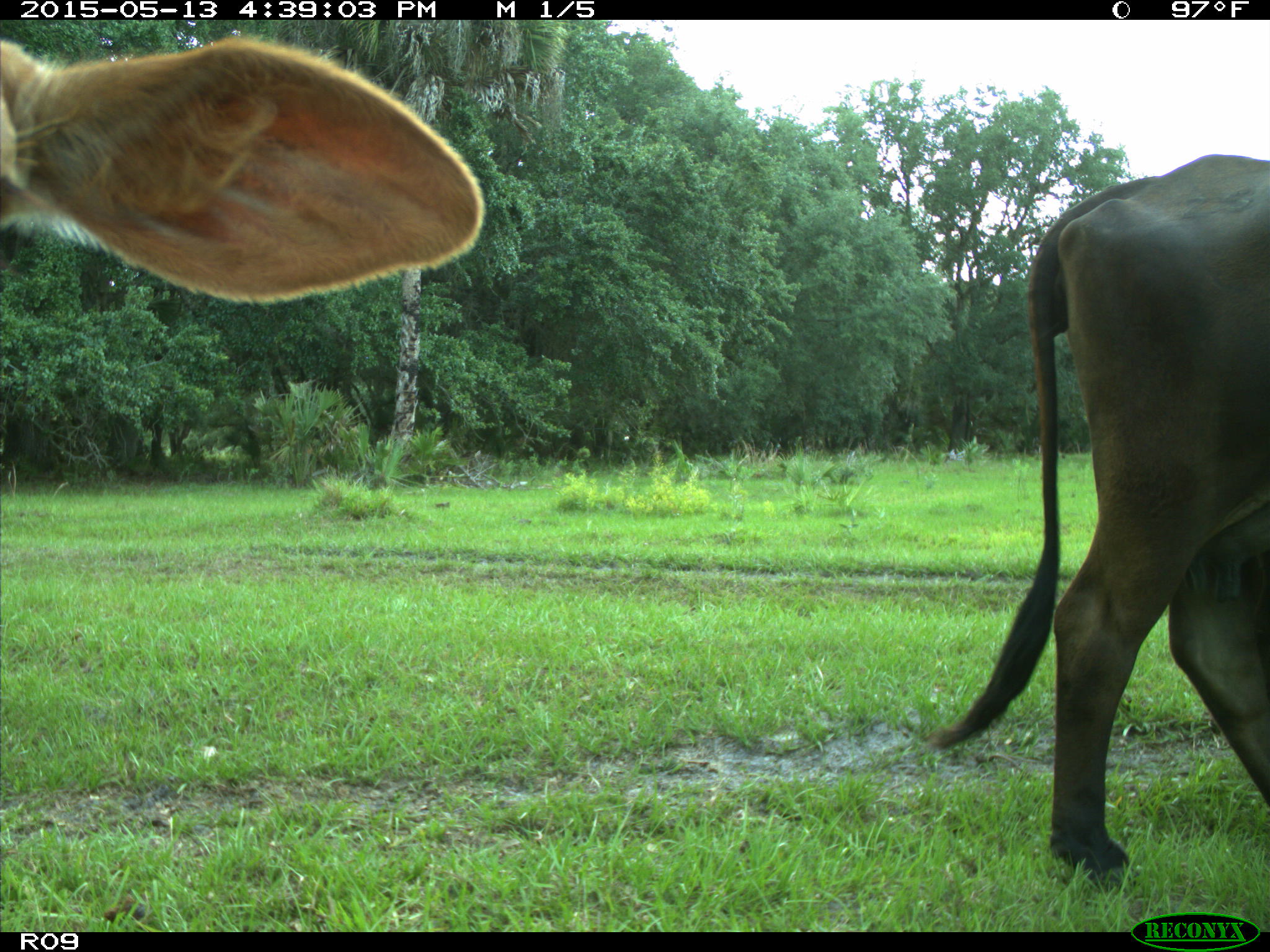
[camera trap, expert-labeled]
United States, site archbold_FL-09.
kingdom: Animalia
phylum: Chordata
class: Mammalia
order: Artiodactyla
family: Bovidae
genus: Bos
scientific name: Bos taurus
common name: domestic cow